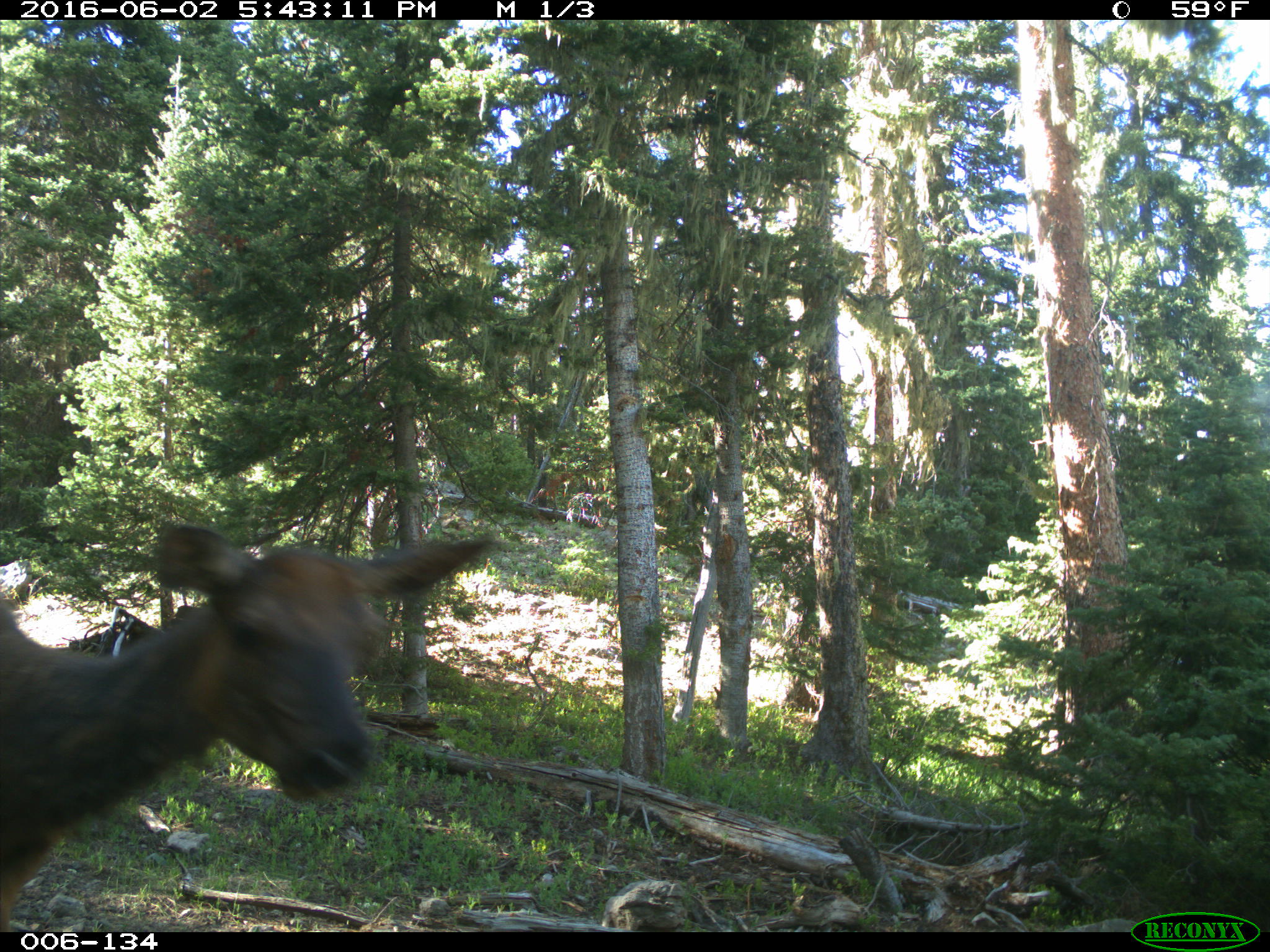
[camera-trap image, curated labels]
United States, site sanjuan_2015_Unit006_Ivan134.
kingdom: Animalia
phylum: Chordata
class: Mammalia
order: Artiodactyla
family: Cervidae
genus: Cervus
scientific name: Cervus elaphus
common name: red deer